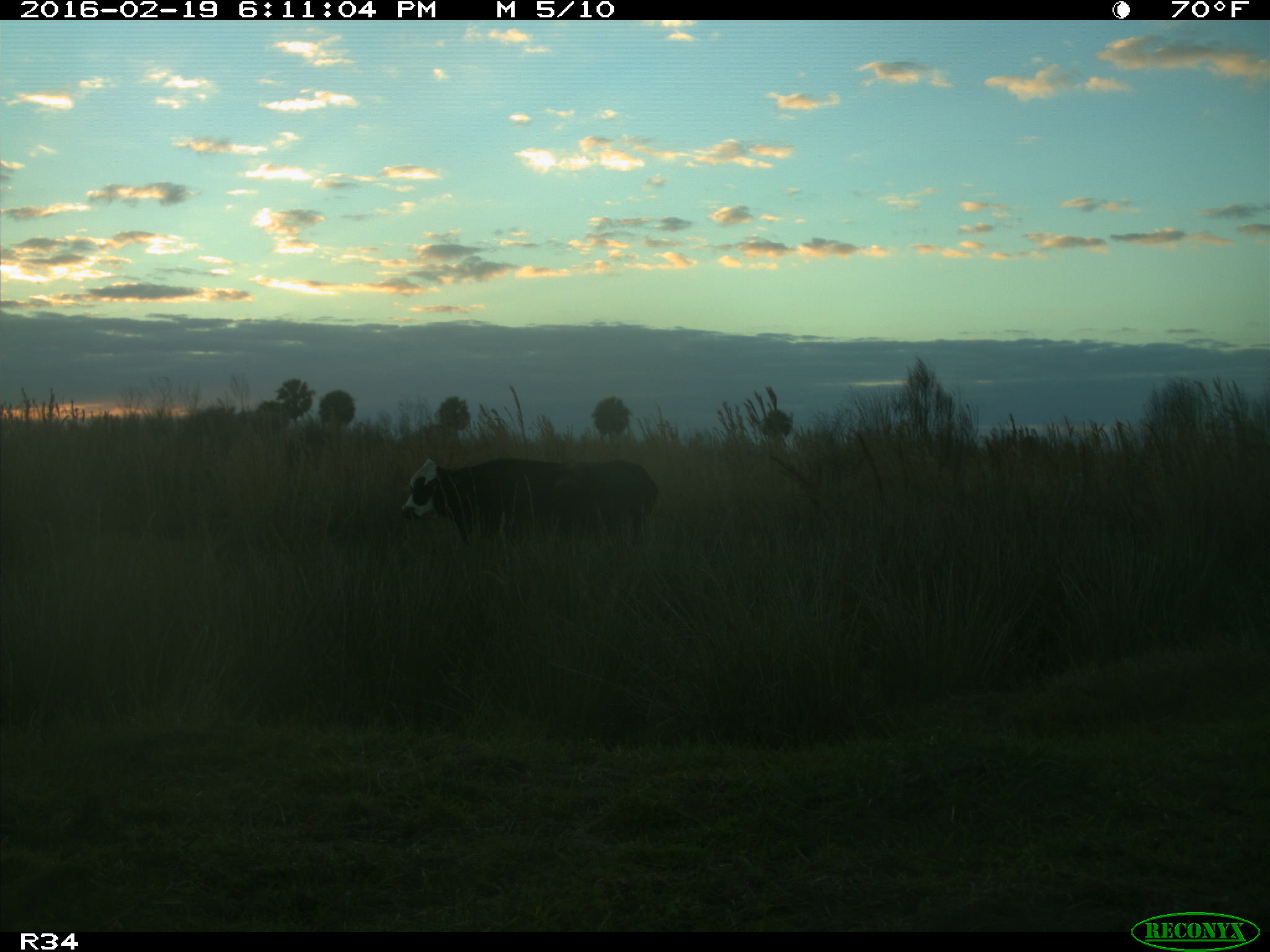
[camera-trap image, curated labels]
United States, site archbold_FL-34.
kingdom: Animalia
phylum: Chordata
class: Mammalia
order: Artiodactyla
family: Bovidae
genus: Bos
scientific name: Bos taurus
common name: domestic cow